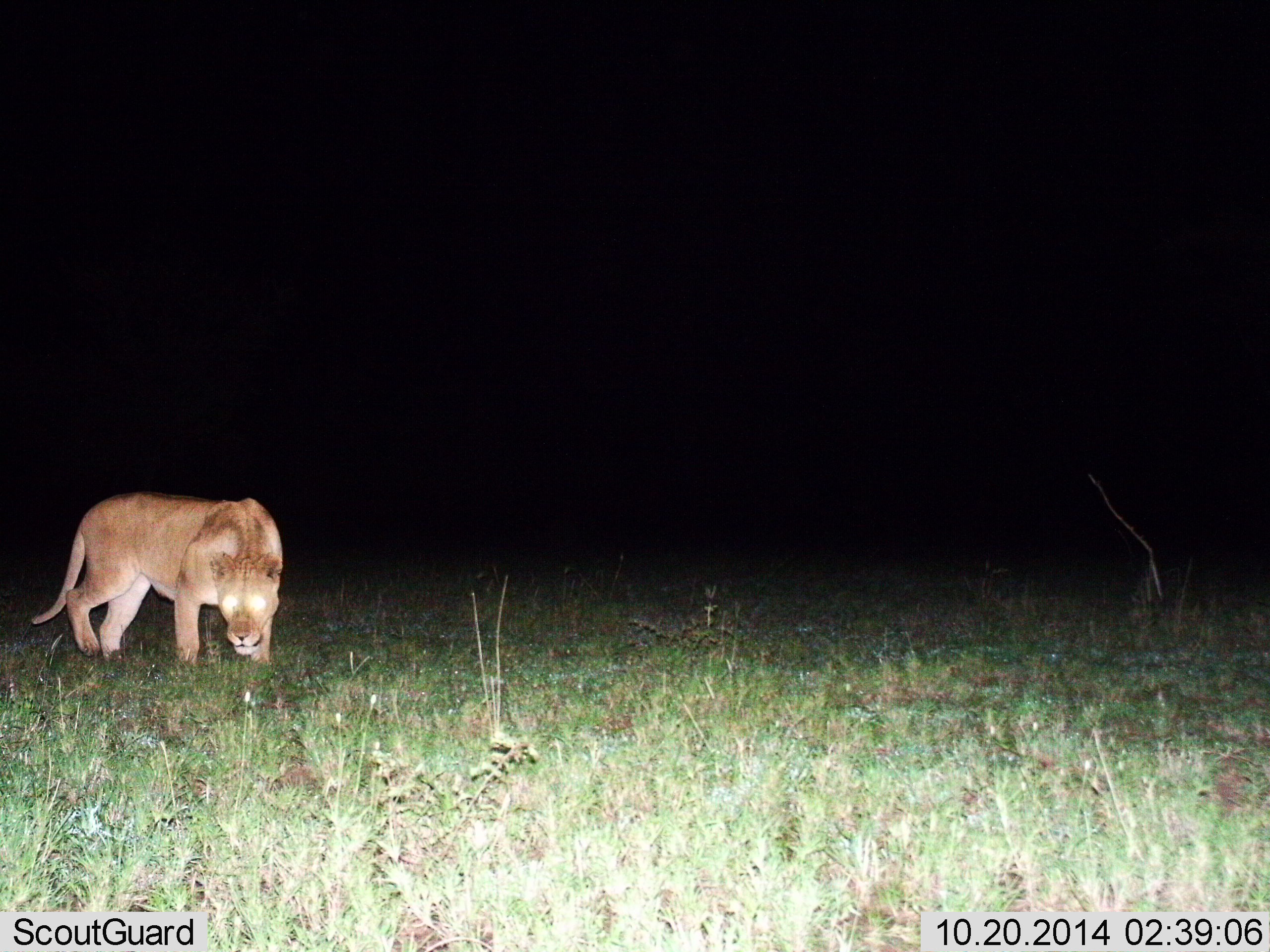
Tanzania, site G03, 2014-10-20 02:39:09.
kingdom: Animalia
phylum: Chordata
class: Mammalia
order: Carnivora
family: Felidae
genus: Panthera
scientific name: Panthera leo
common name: lion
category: lionfemale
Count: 1.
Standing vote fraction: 20%.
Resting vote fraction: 0%.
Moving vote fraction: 70%.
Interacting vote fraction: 10%.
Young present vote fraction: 0%.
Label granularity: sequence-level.